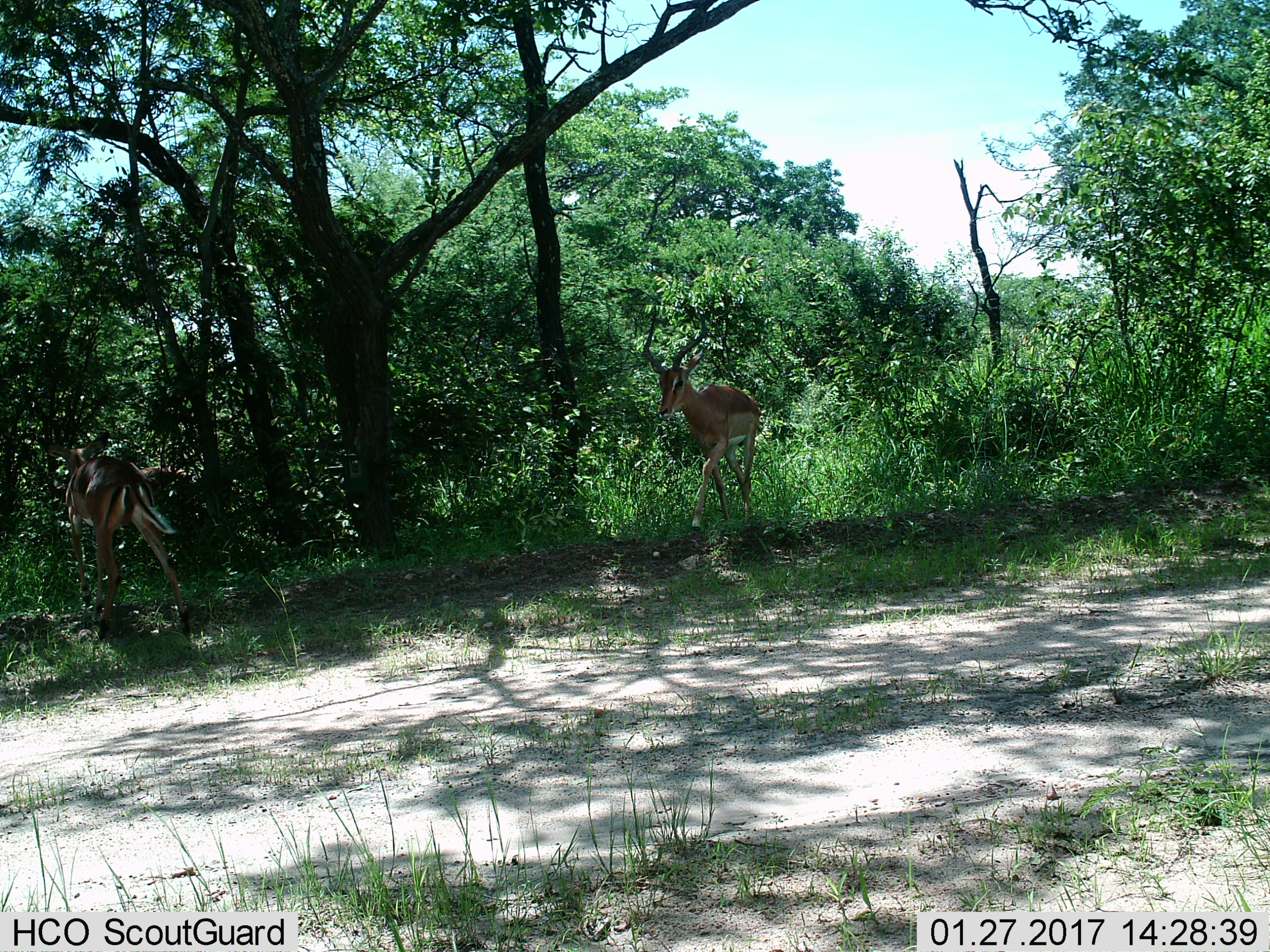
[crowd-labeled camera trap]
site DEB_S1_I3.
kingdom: Animalia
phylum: Chordata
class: Mammalia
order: Artiodactyla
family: Bovidae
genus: Aepyceros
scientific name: Aepyceros melampus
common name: impala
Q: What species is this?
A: Impala (Aepyceros melampus).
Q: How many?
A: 2.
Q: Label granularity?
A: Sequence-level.